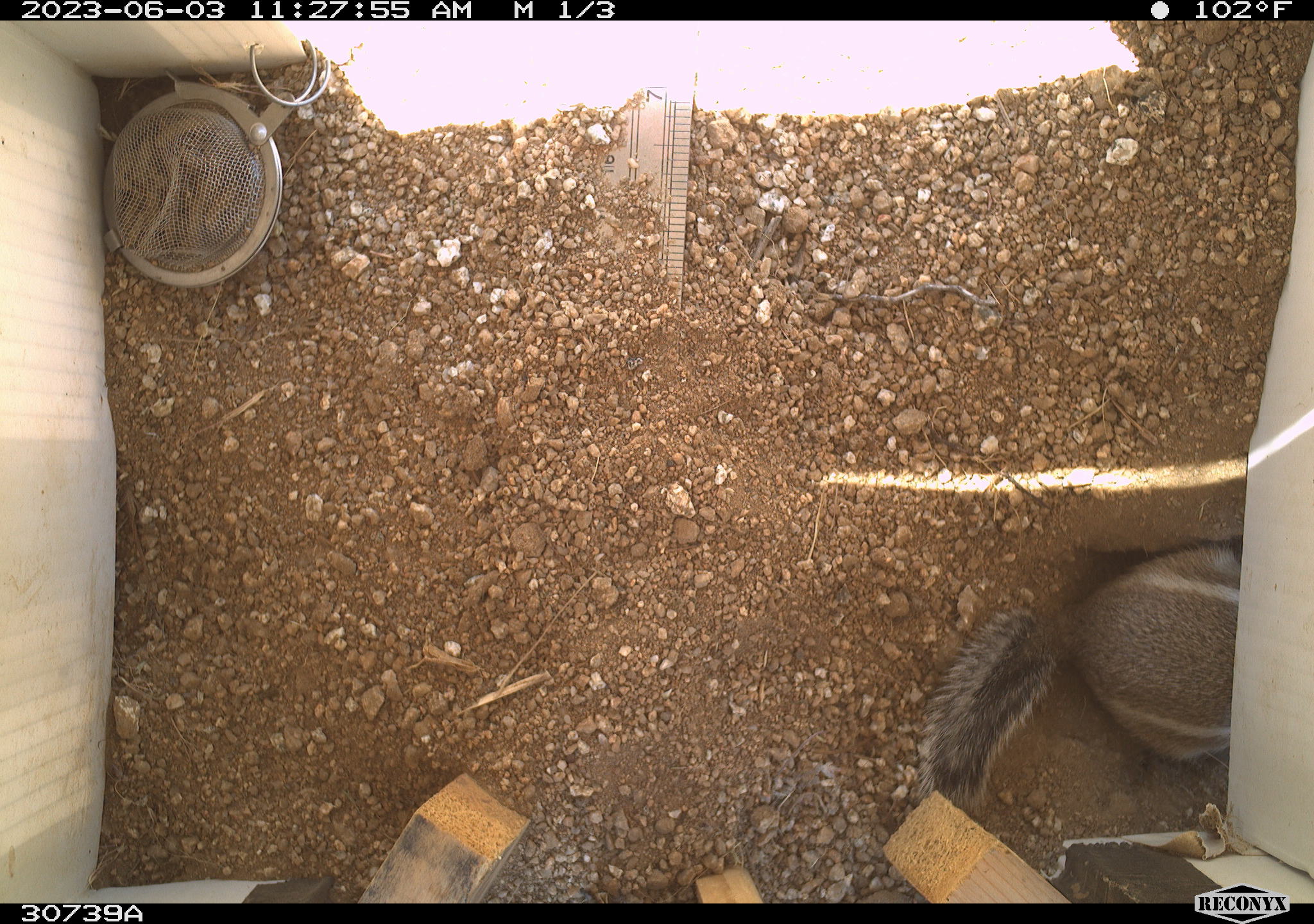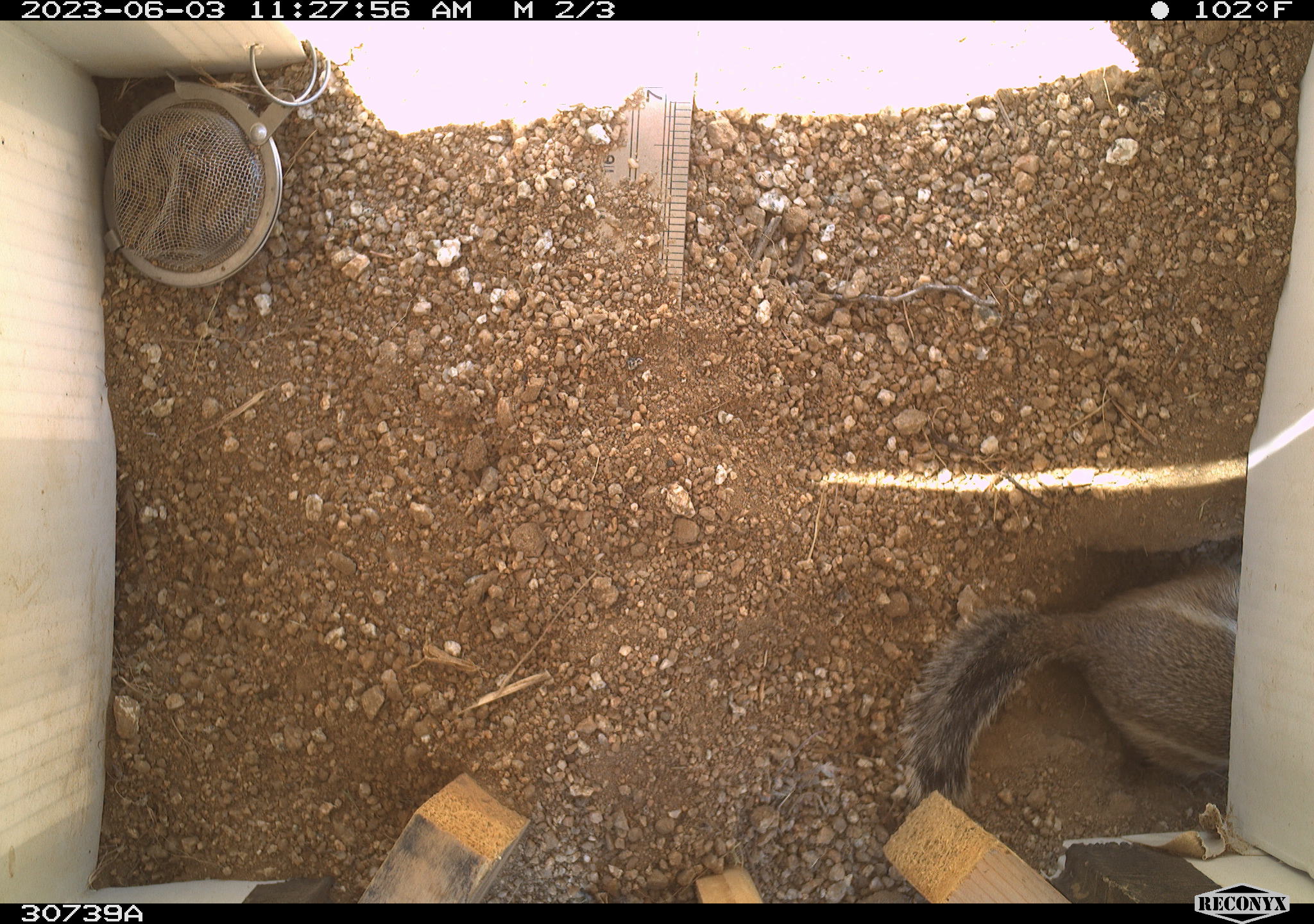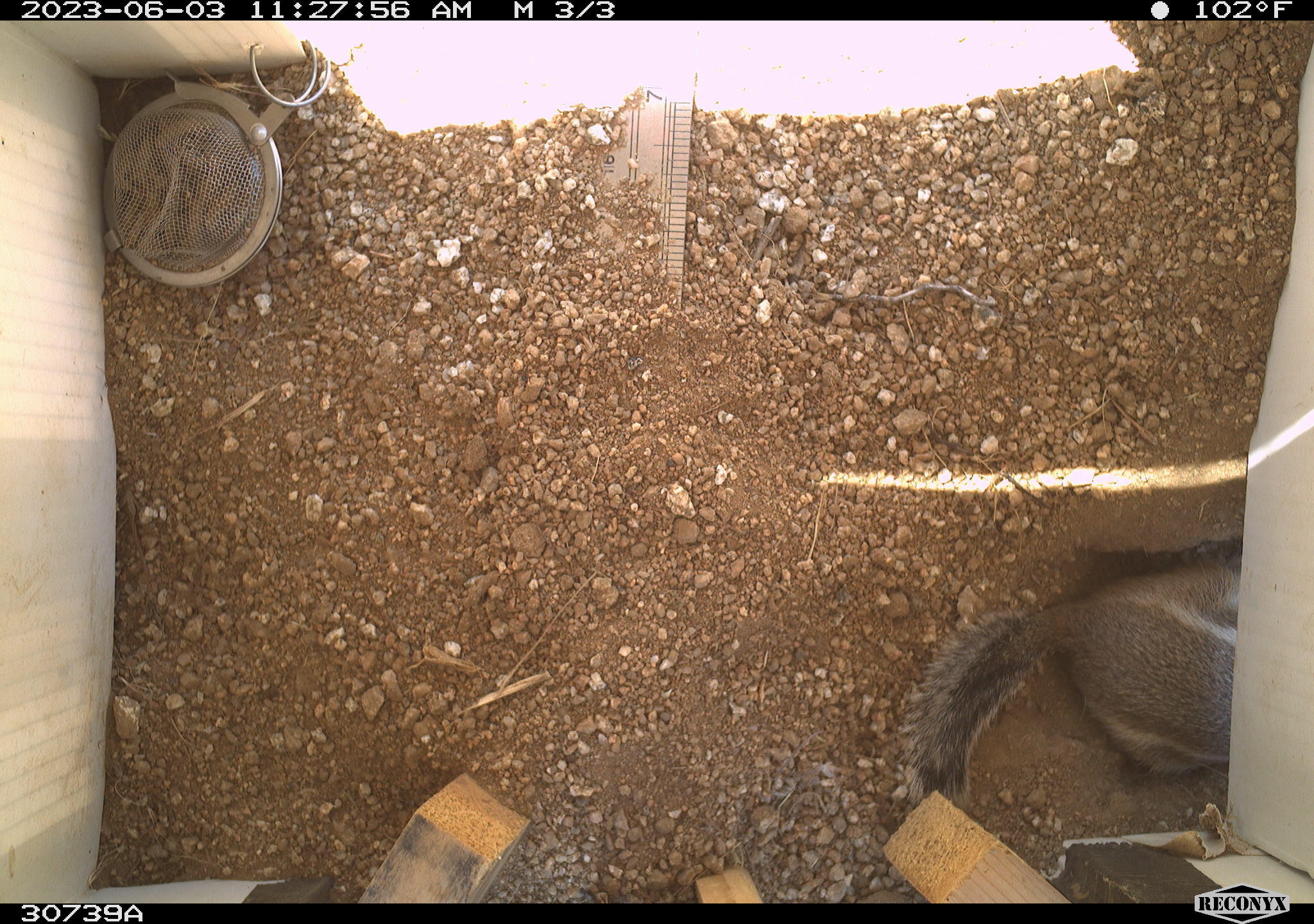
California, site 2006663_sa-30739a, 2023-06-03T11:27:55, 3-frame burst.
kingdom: Animalia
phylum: Chordata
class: Mammalia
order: Rodentia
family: Sciuridae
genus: Ammospermophilus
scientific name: Ammospermophilus leucurus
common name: white-tailed antelope squirrel